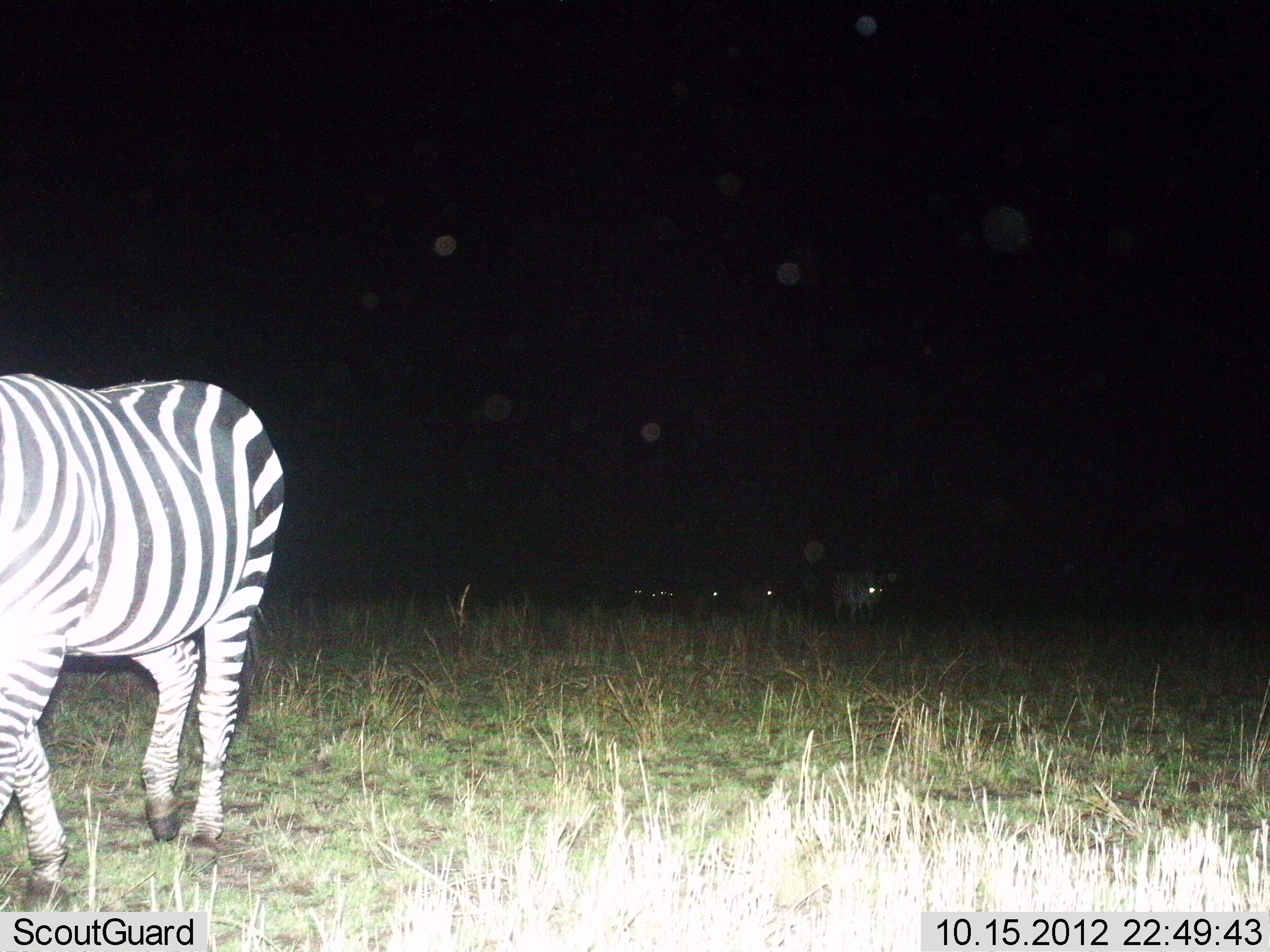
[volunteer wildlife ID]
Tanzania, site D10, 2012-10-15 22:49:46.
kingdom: Animalia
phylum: Chordata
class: Mammalia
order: Perissodactyla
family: Equidae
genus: Equus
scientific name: Equus quagga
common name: plains zebra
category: zebra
Zebra (plains zebra) (Equus quagga), count 1. Behavior (volunteer vote fractions): standing 64%, resting 0%, moving 36%, interacting 0%. Young present (vote fraction): 0%. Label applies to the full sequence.